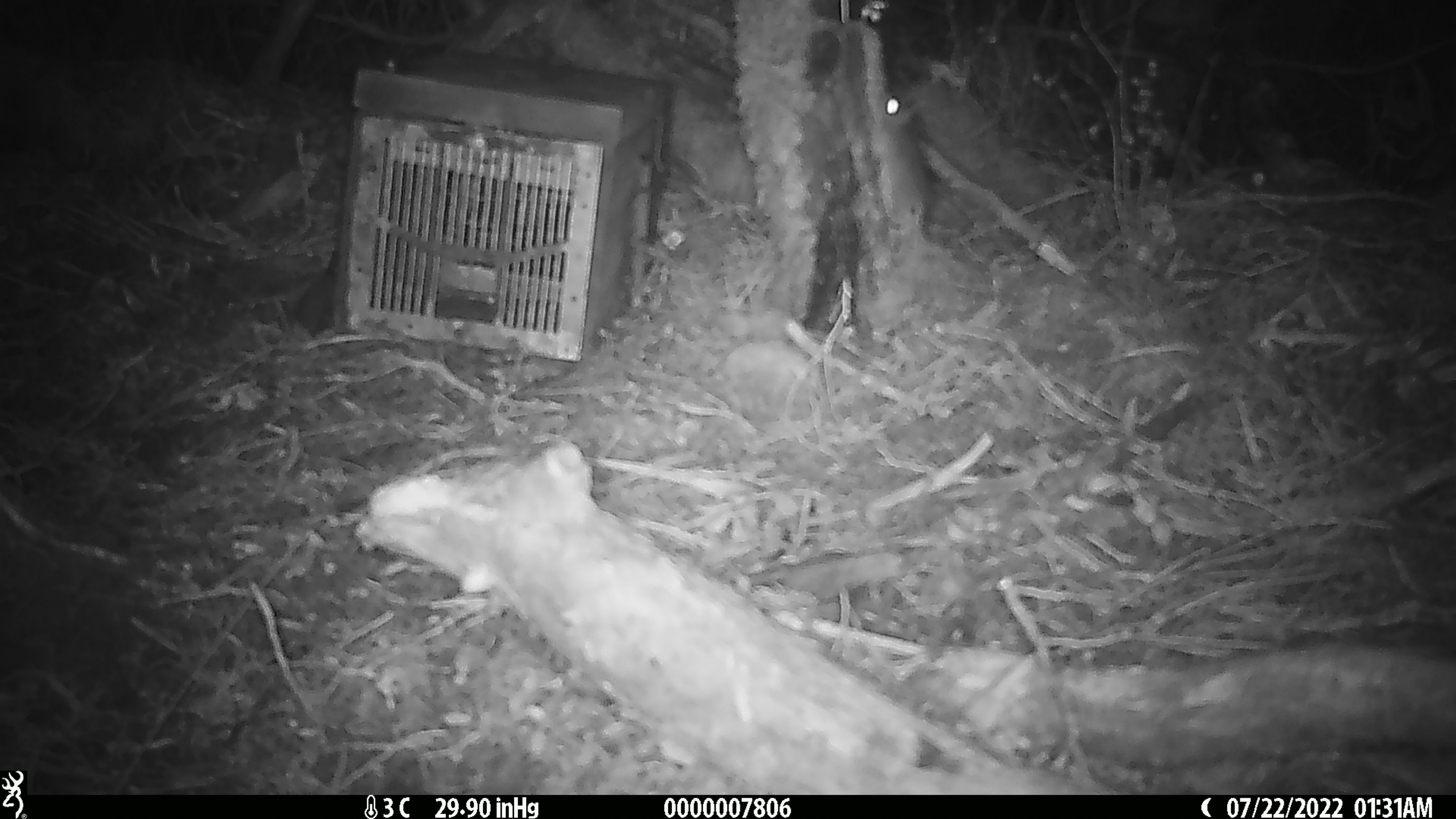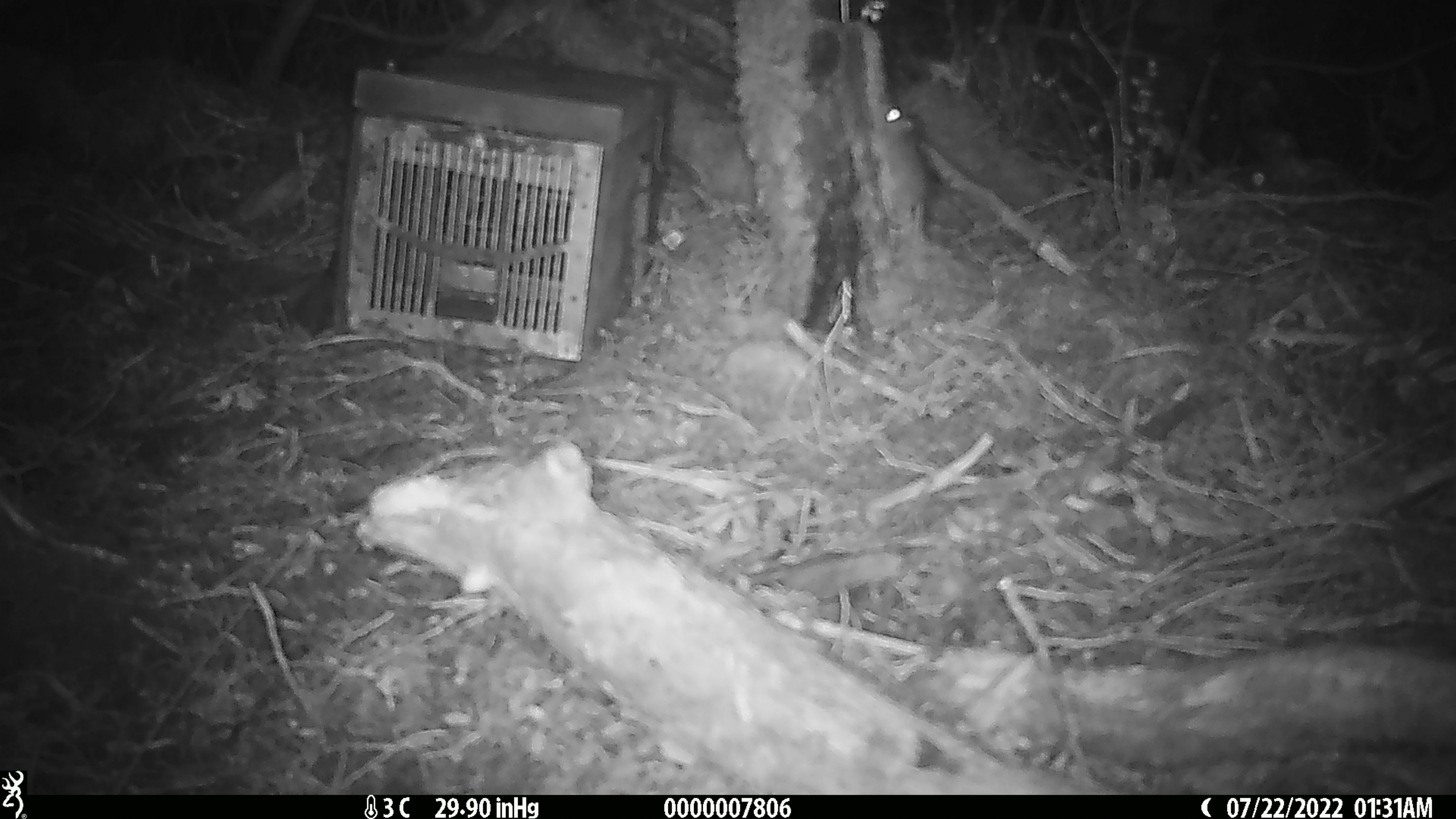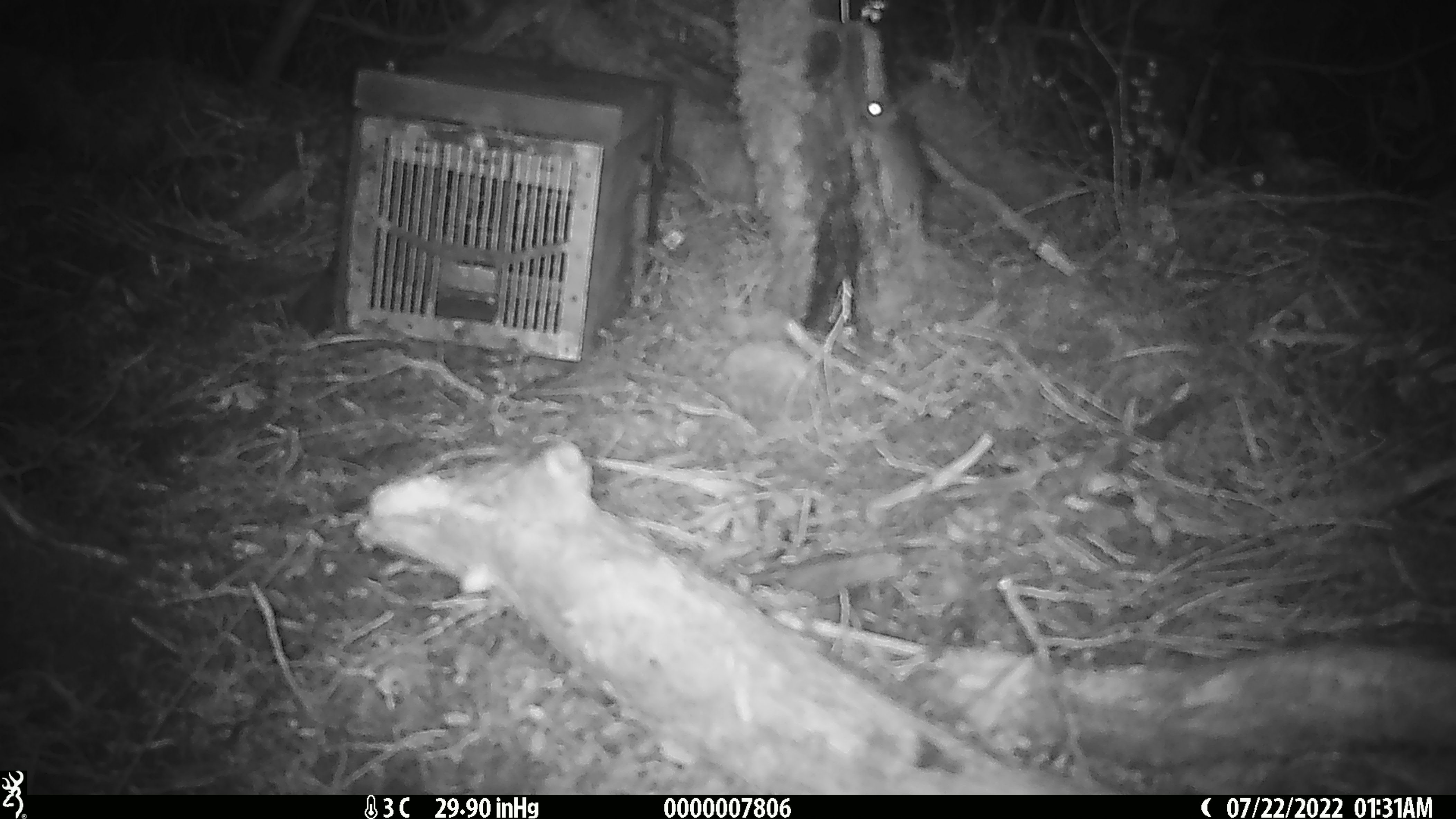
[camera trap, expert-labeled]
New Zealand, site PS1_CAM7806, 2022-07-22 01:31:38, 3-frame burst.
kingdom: Animalia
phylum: Chordata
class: Mammalia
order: Rodentia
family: Muridae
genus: Mus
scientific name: Mus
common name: mouse